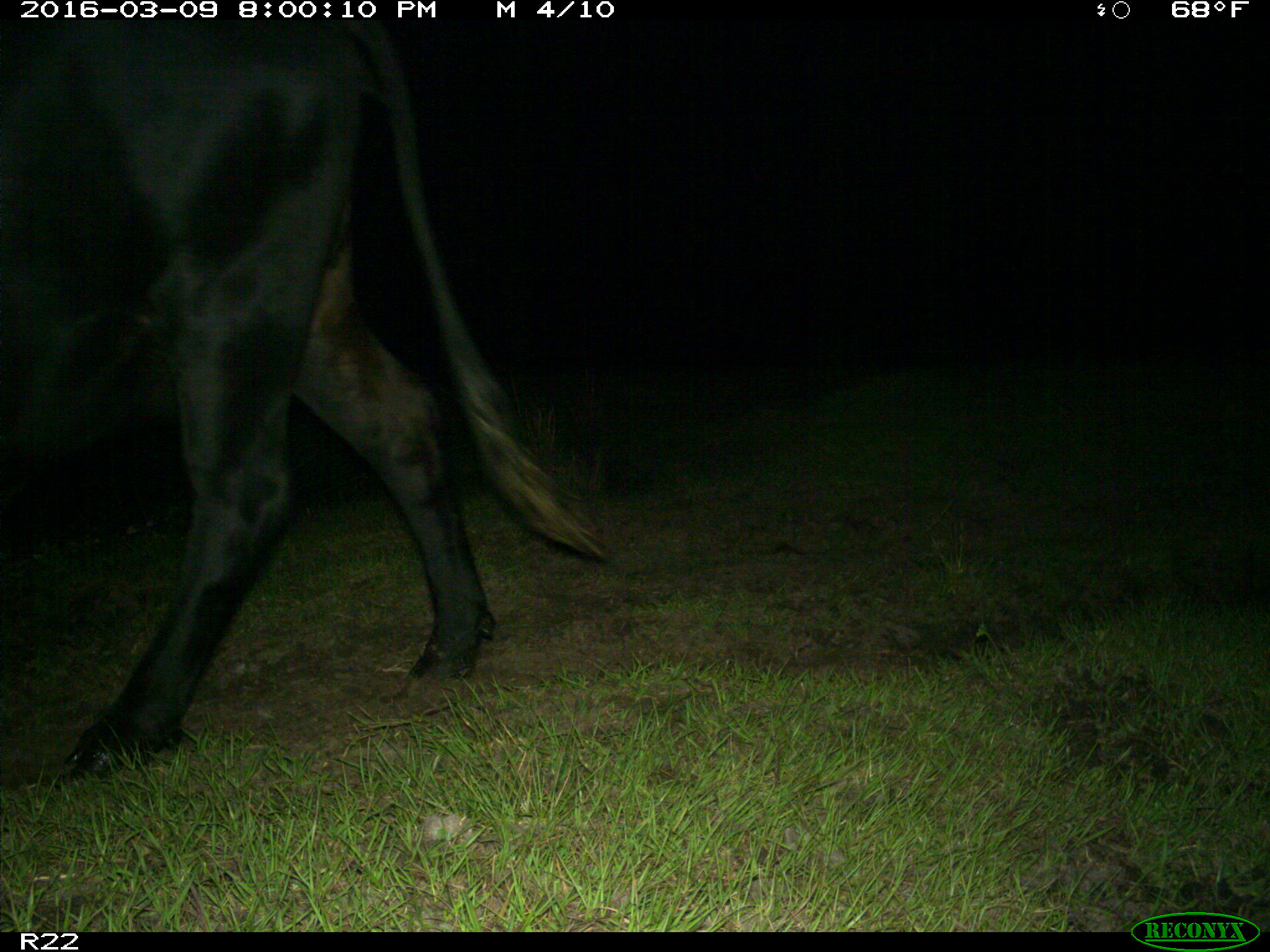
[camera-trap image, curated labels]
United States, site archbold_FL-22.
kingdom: Animalia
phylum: Chordata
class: Mammalia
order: Artiodactyla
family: Bovidae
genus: Bos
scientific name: Bos taurus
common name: domestic cow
Bos taurus (domestic cow).